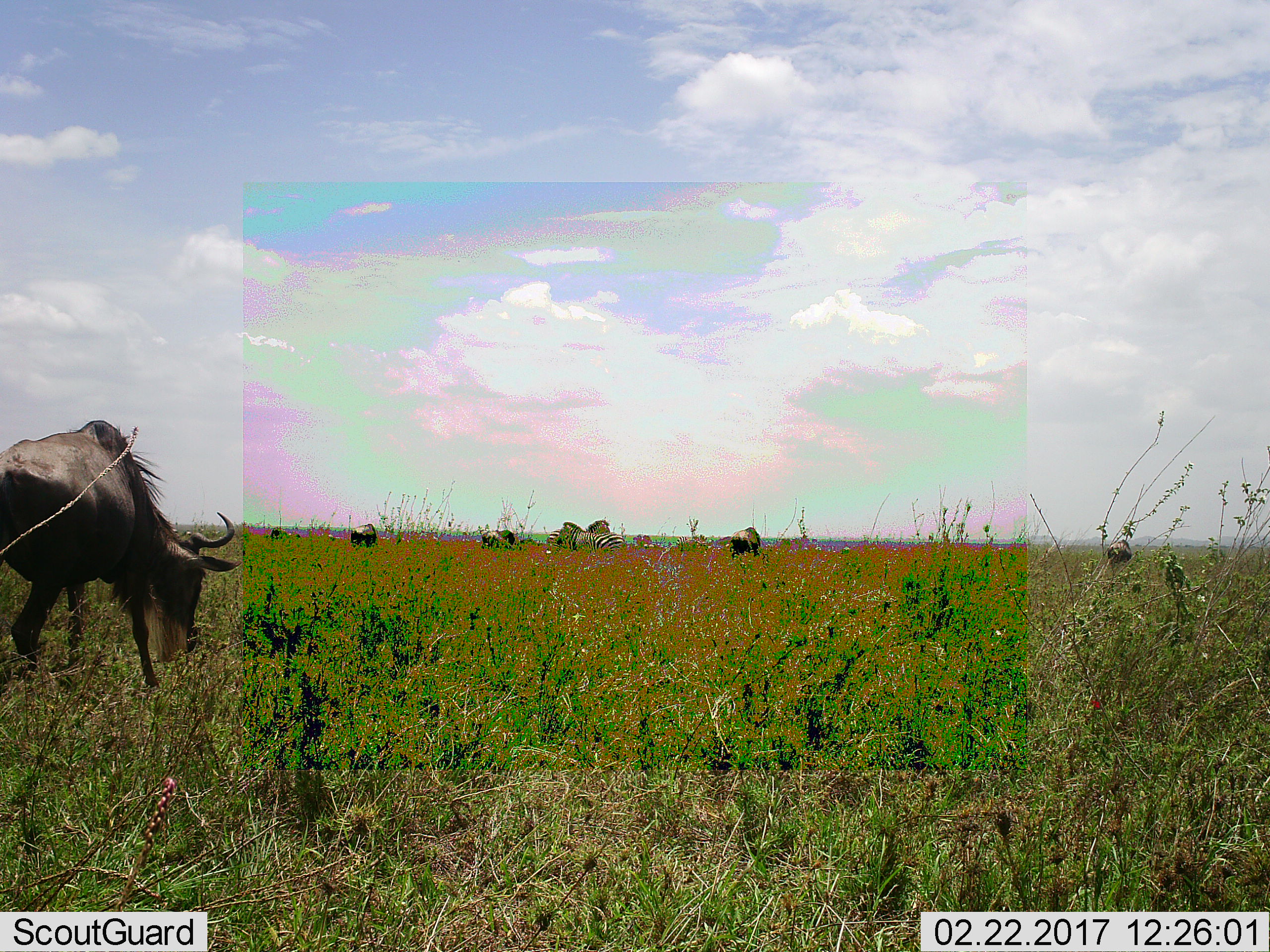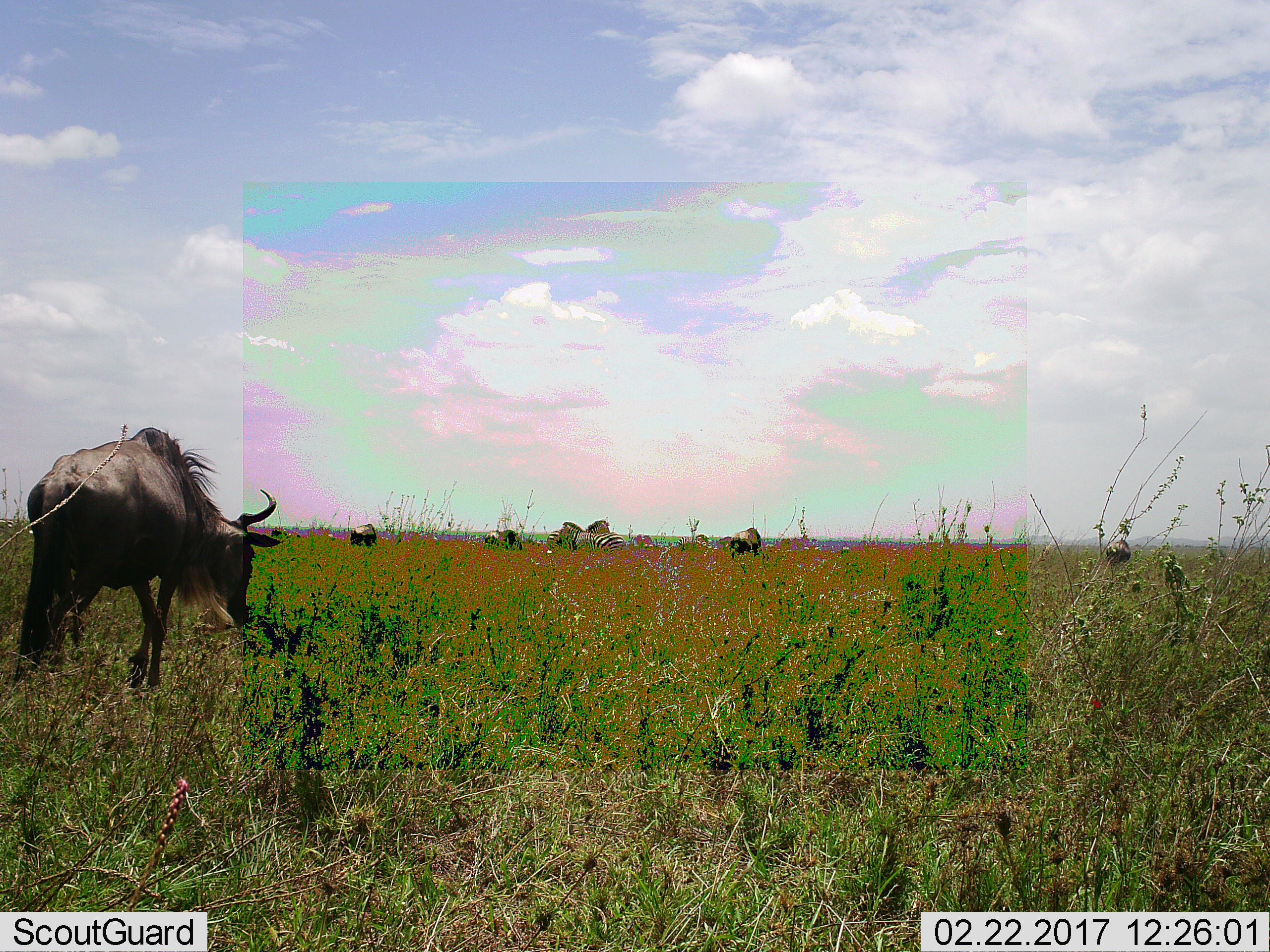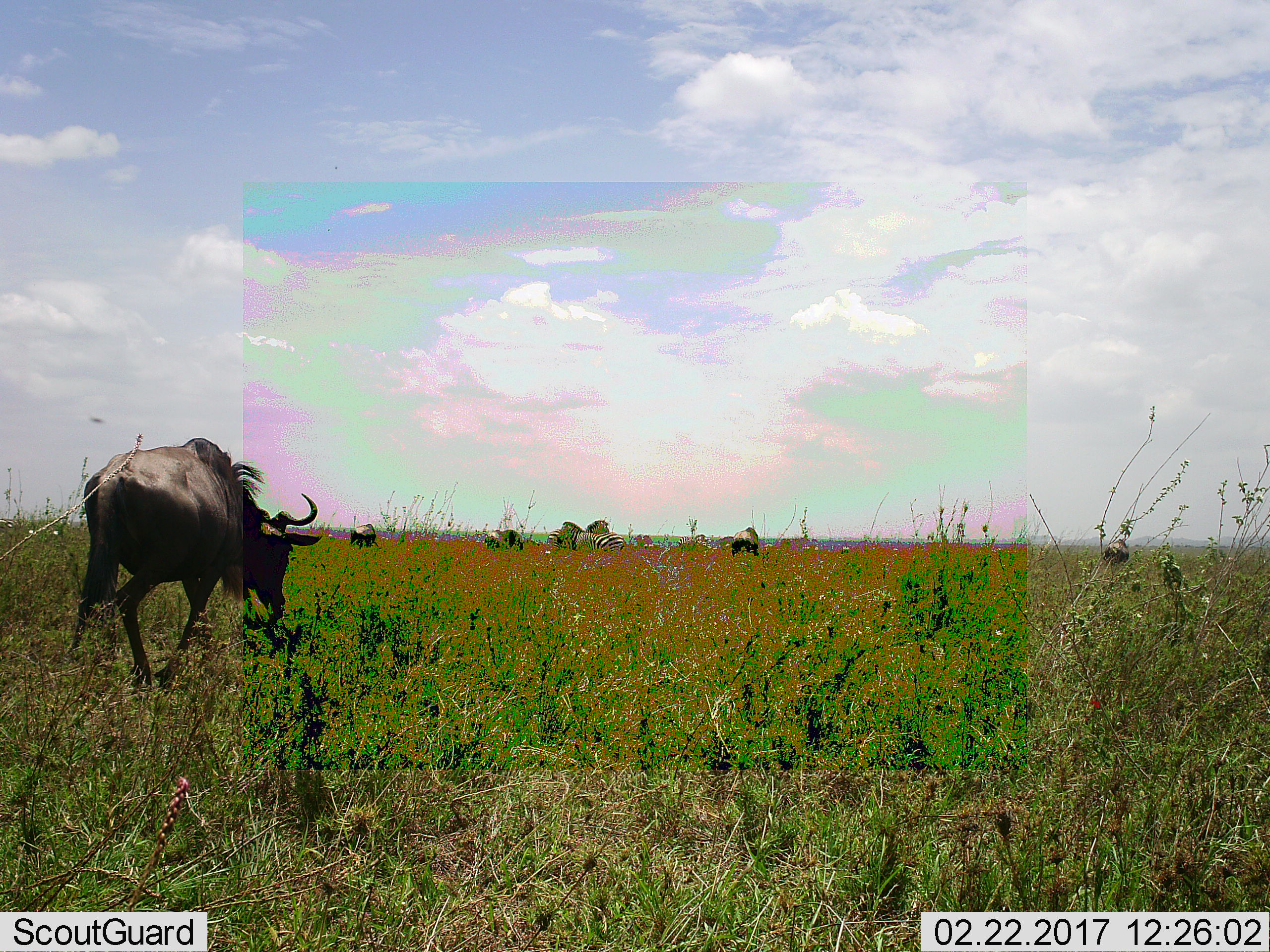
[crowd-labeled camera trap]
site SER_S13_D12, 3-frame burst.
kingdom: Animalia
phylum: Chordata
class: Mammalia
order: Artiodactyla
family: Bovidae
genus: Connochaetes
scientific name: Connochaetes taurinus taurinus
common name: blue wildebeest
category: wildebeestblue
Wildebeestblue (blue wildebeest) (Connochaetes taurinus taurinus), count 5. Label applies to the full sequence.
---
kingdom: Animalia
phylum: Chordata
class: Mammalia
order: Perissodactyla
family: Equidae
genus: Equus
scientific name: Equus quagga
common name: plains zebra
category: zebraplains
Zebraplains (plains zebra) (Equus quagga), count 3. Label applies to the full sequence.